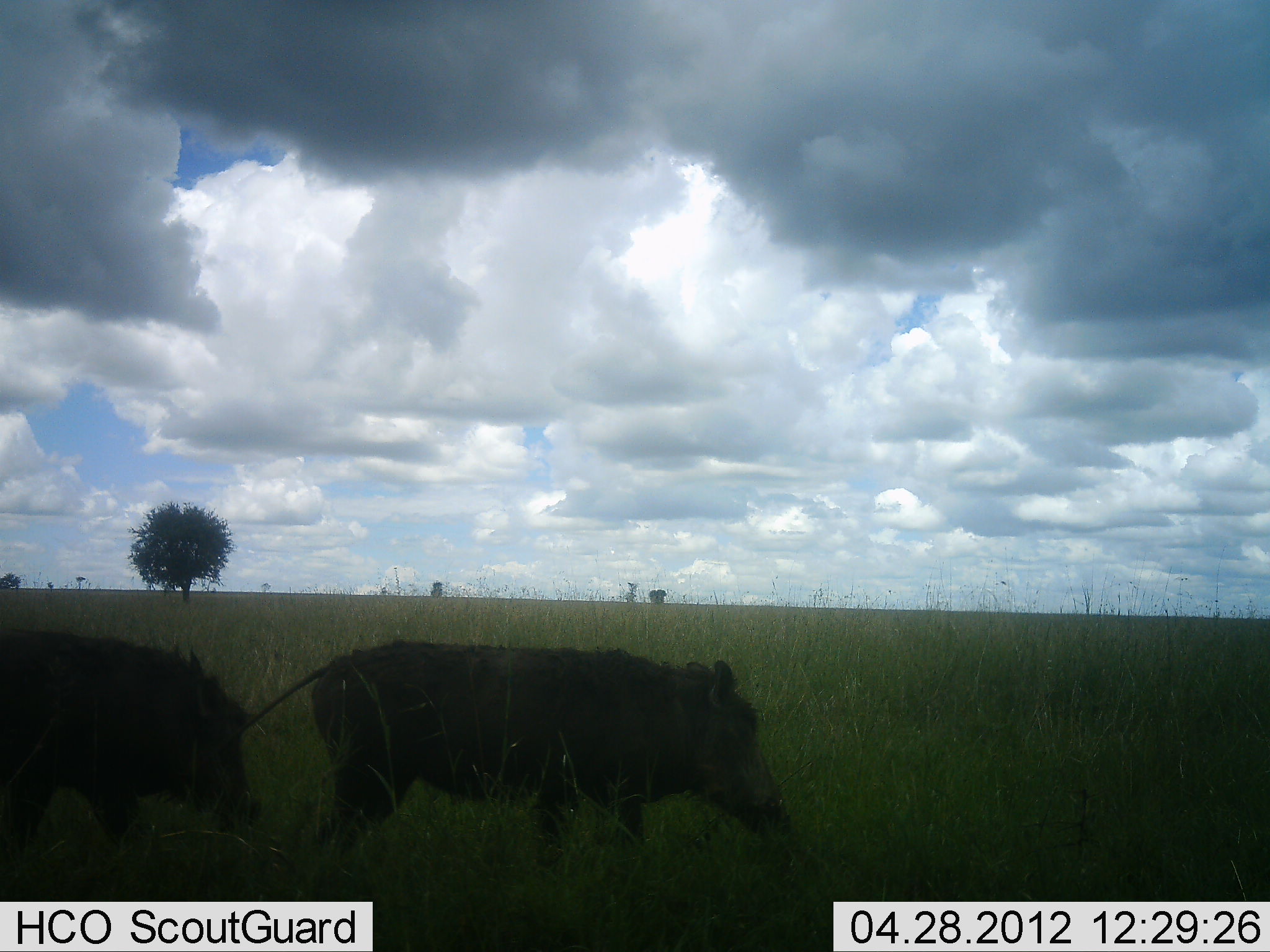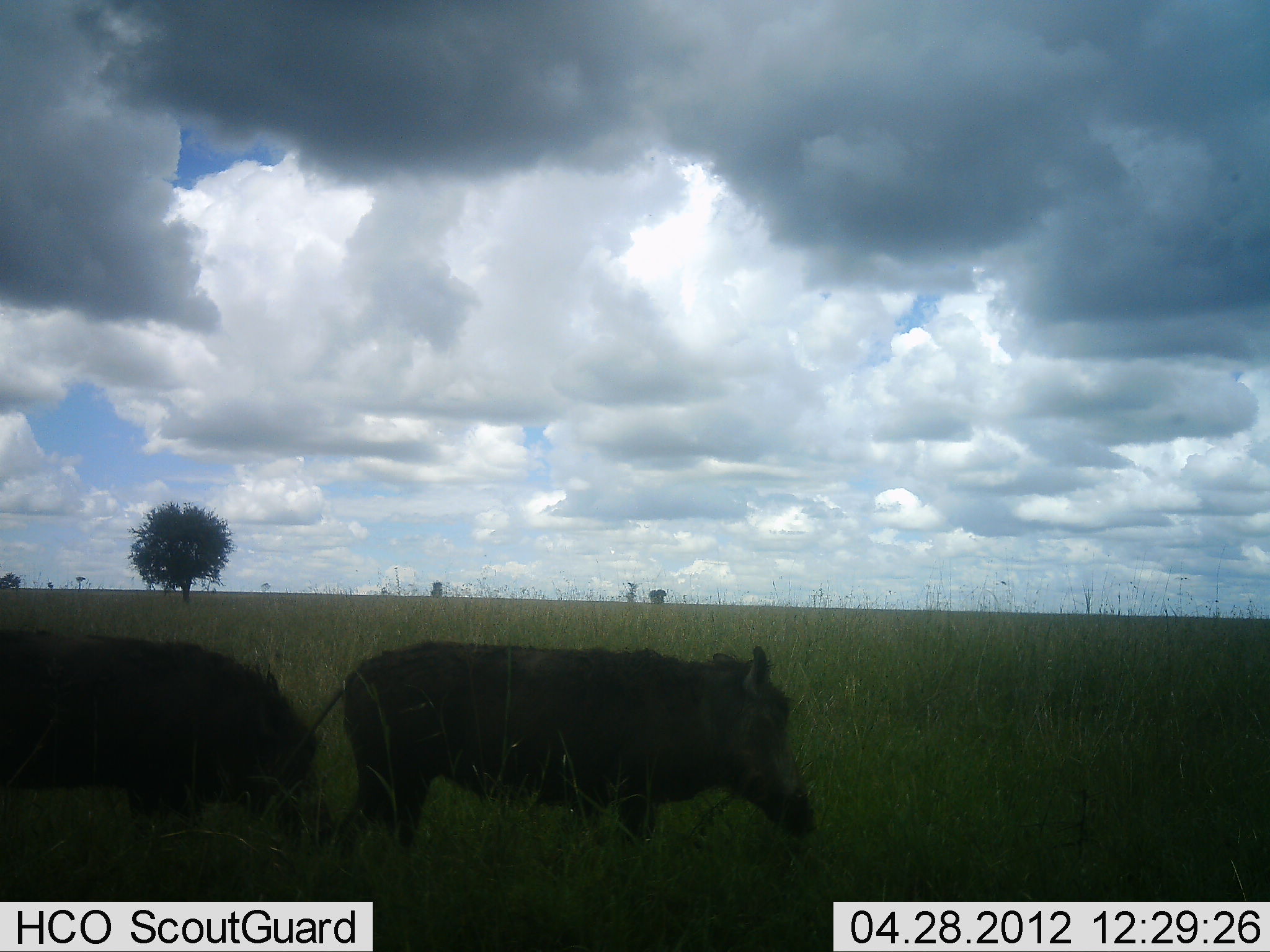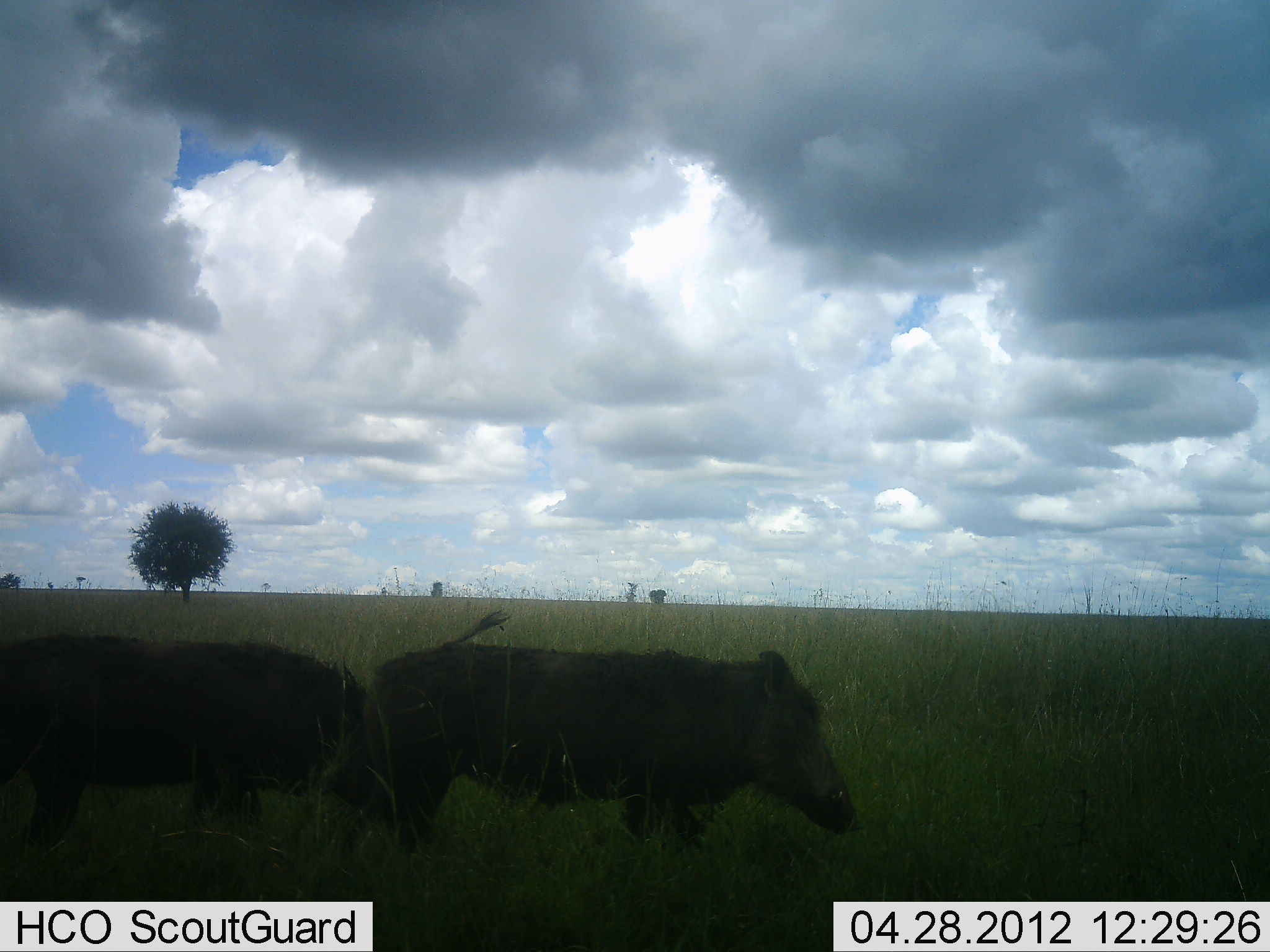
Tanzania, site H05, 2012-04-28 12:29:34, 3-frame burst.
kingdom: Animalia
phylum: Chordata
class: Mammalia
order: Artiodactyla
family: Suidae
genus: Phacochoerus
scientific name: Phacochoerus africanus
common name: warthog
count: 2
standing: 0%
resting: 0%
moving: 100%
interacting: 0%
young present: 0%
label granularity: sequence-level